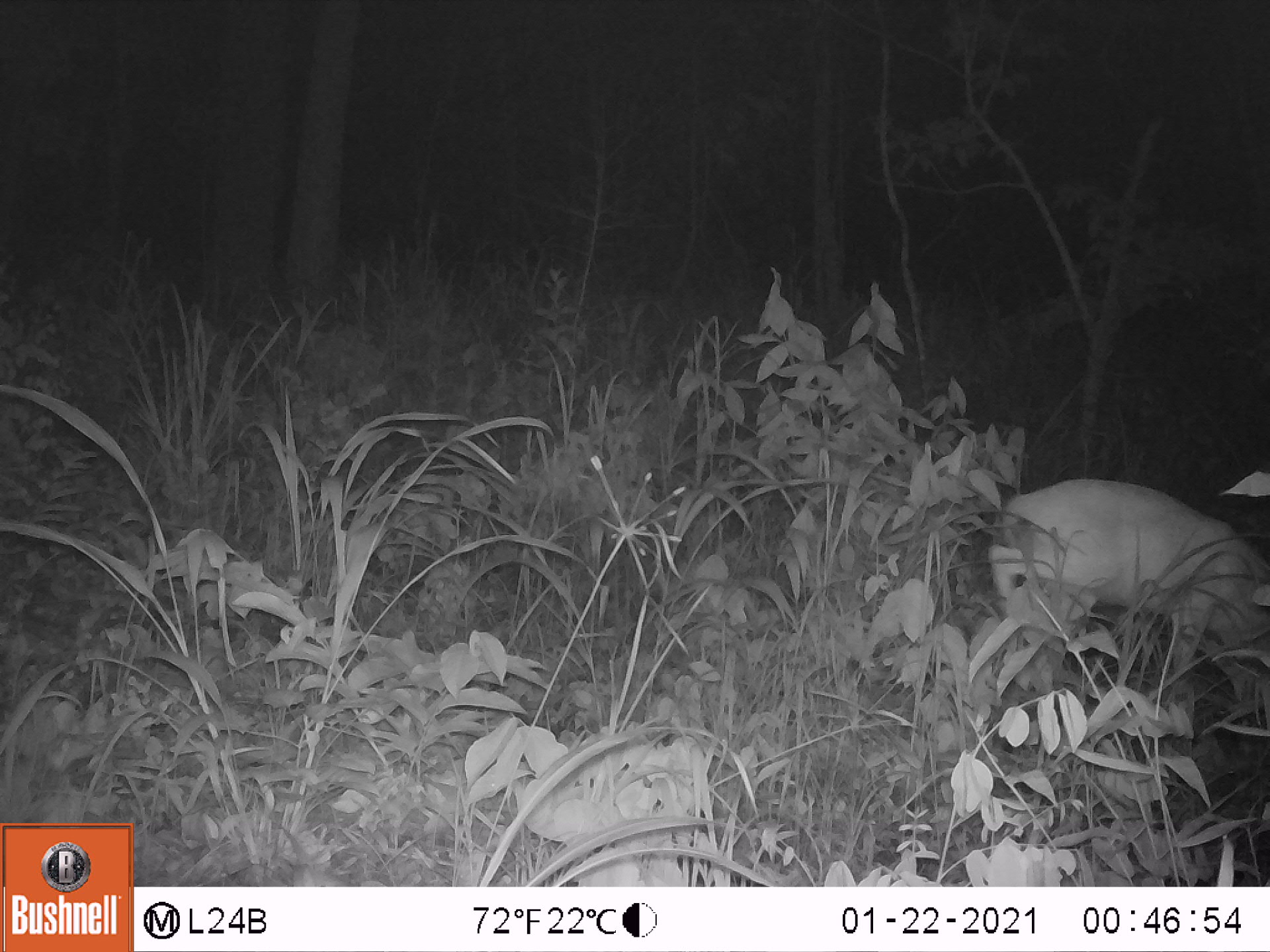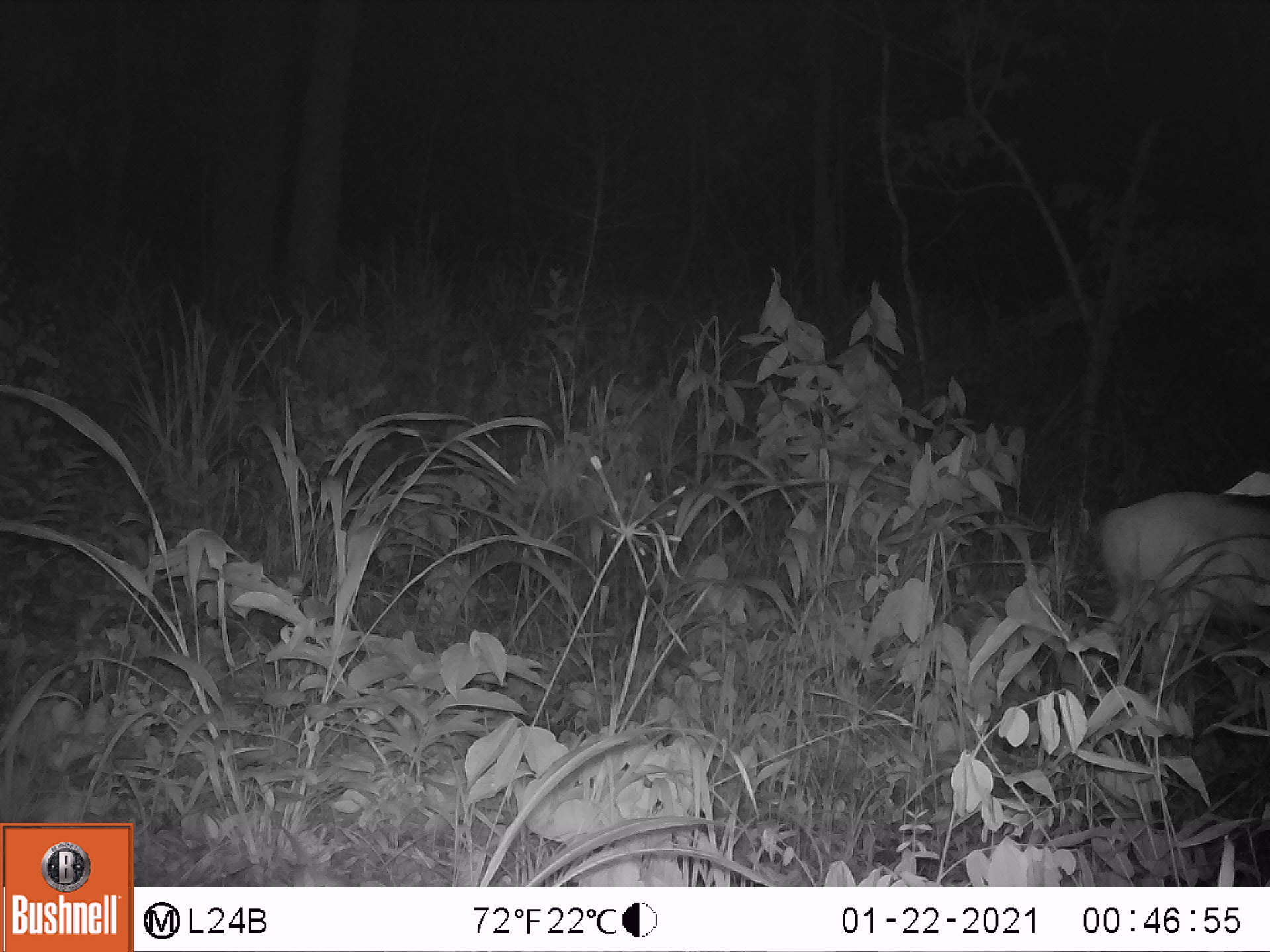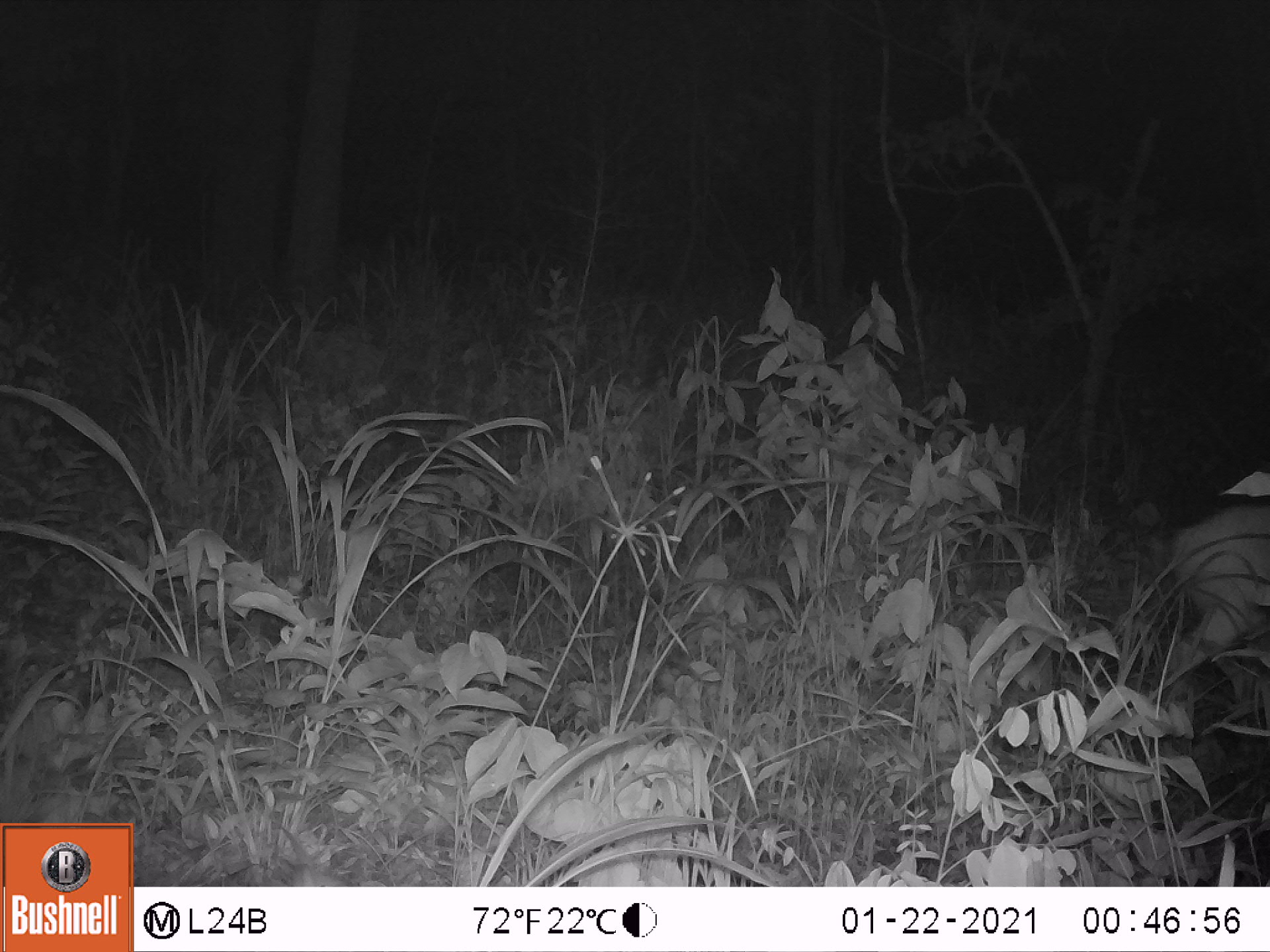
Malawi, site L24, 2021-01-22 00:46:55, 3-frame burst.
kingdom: Animalia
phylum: Chordata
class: Mammalia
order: Artiodactyla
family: Bovidae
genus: Tragelaphus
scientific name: Tragelaphus sylvaticus sylvaticus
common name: cape bushbuck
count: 1